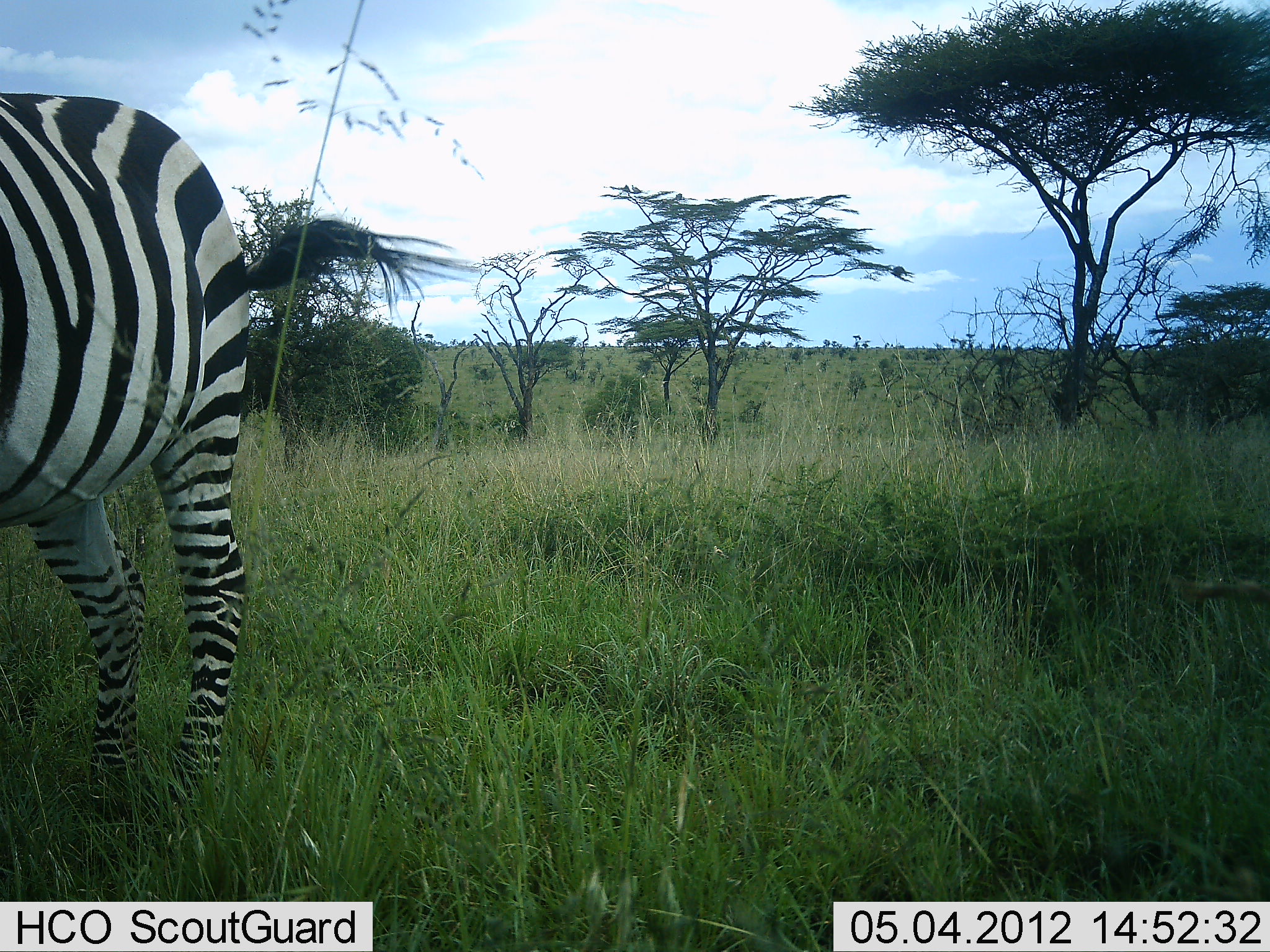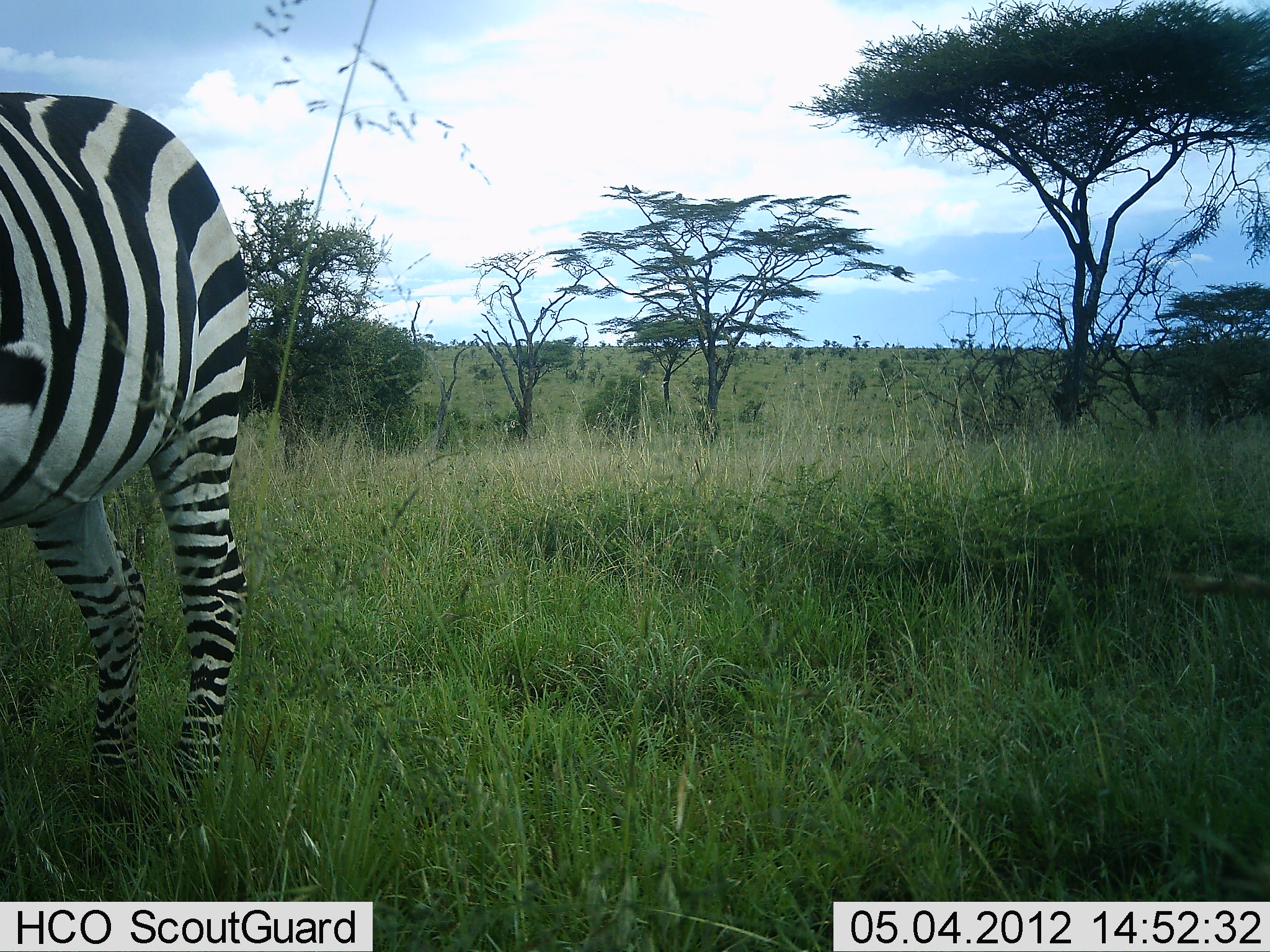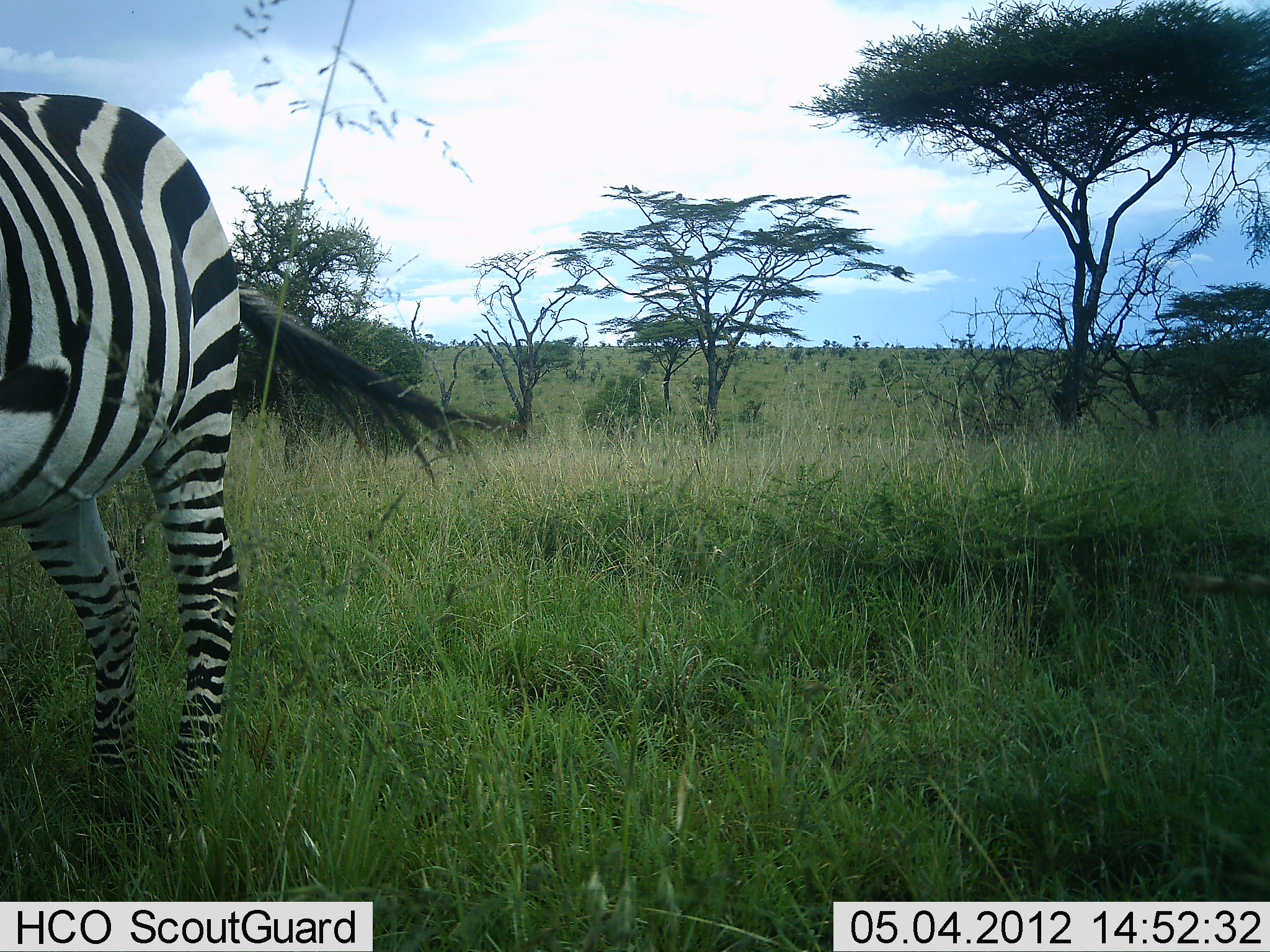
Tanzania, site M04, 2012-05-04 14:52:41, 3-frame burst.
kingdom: Animalia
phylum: Chordata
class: Mammalia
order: Perissodactyla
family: Equidae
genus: Equus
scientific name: Equus quagga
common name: plains zebra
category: zebra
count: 1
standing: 100%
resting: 0%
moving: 0%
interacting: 0%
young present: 0%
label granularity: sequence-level